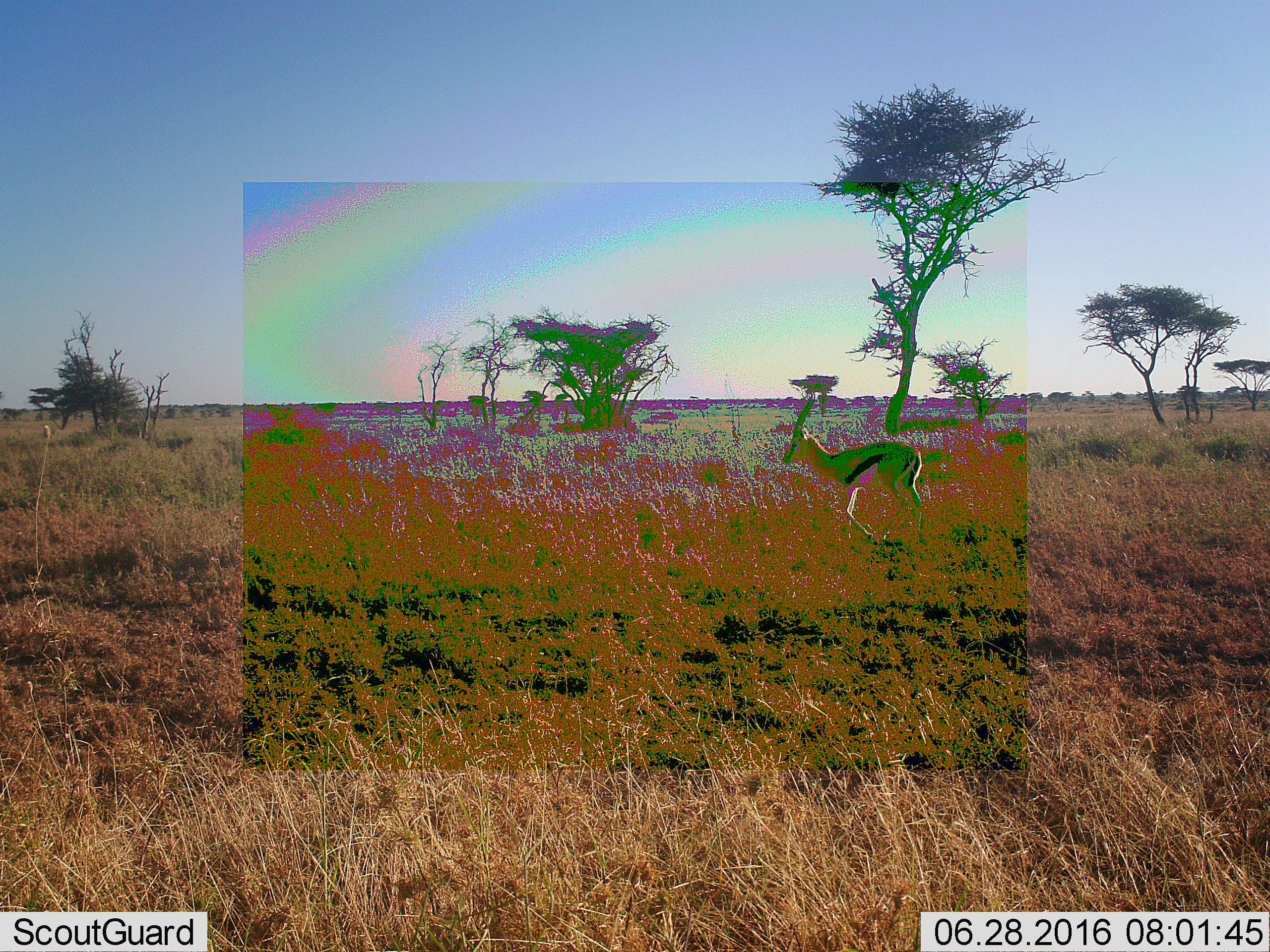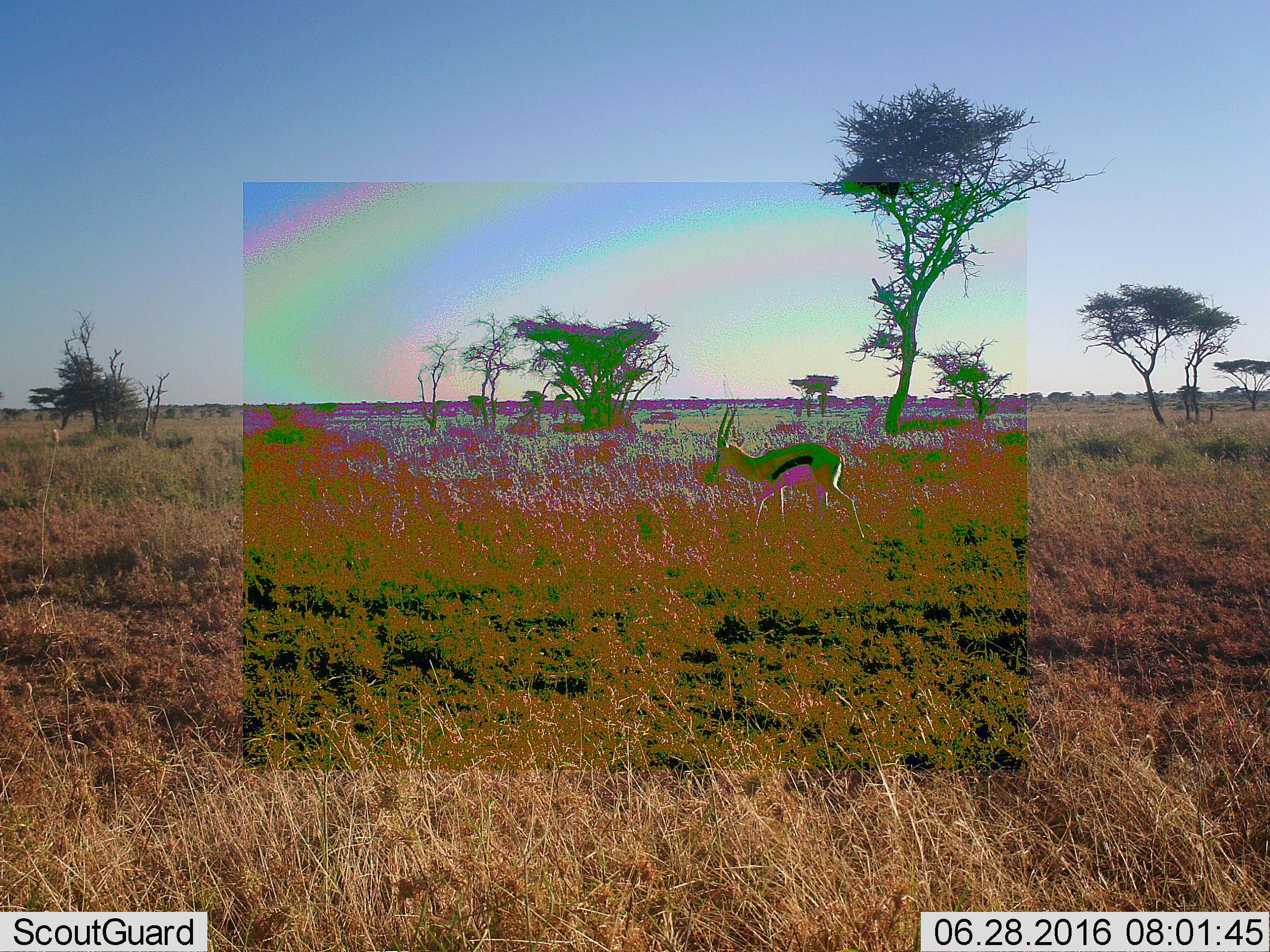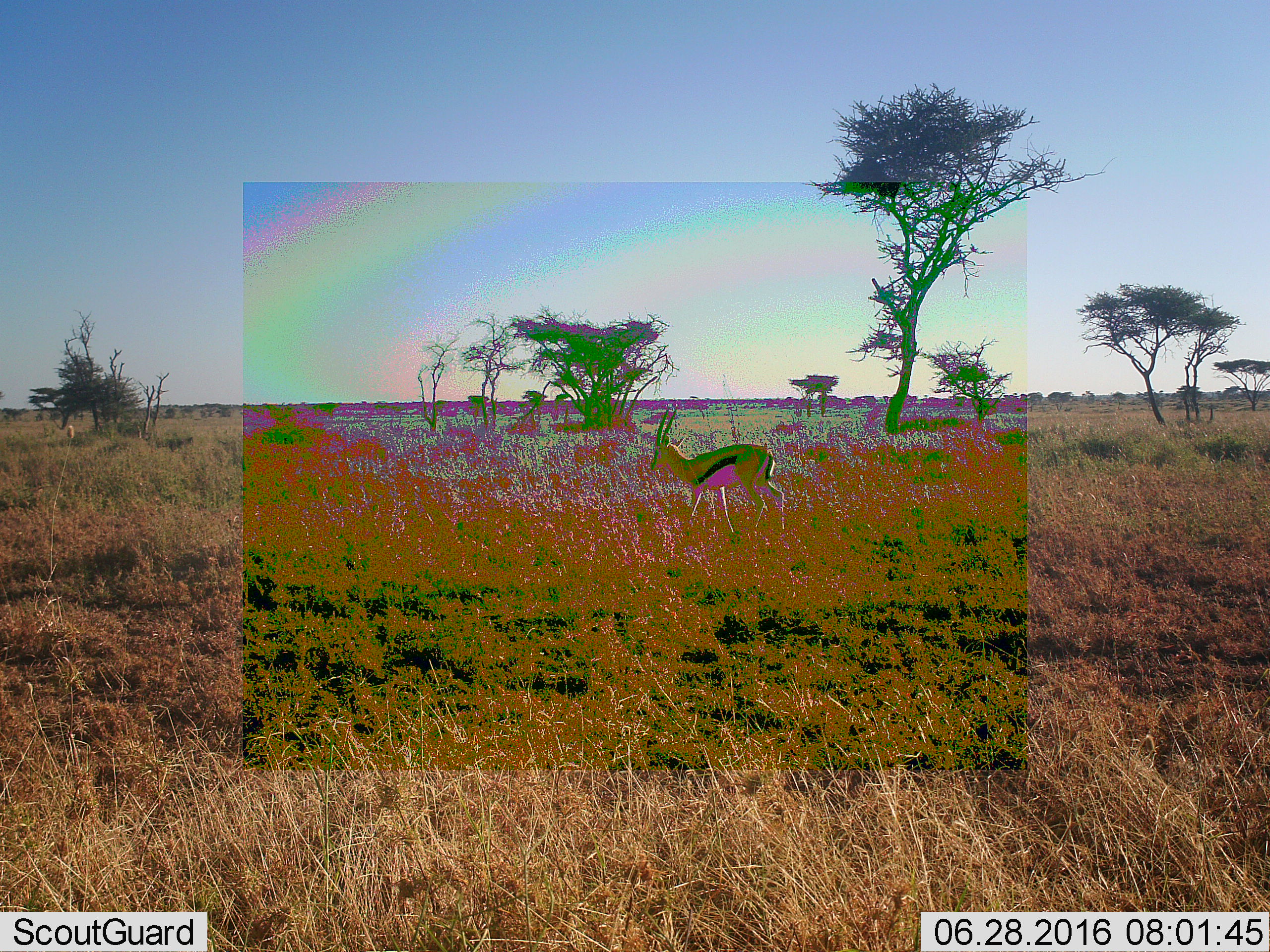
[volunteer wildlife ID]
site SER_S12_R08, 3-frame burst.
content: unidentified animal